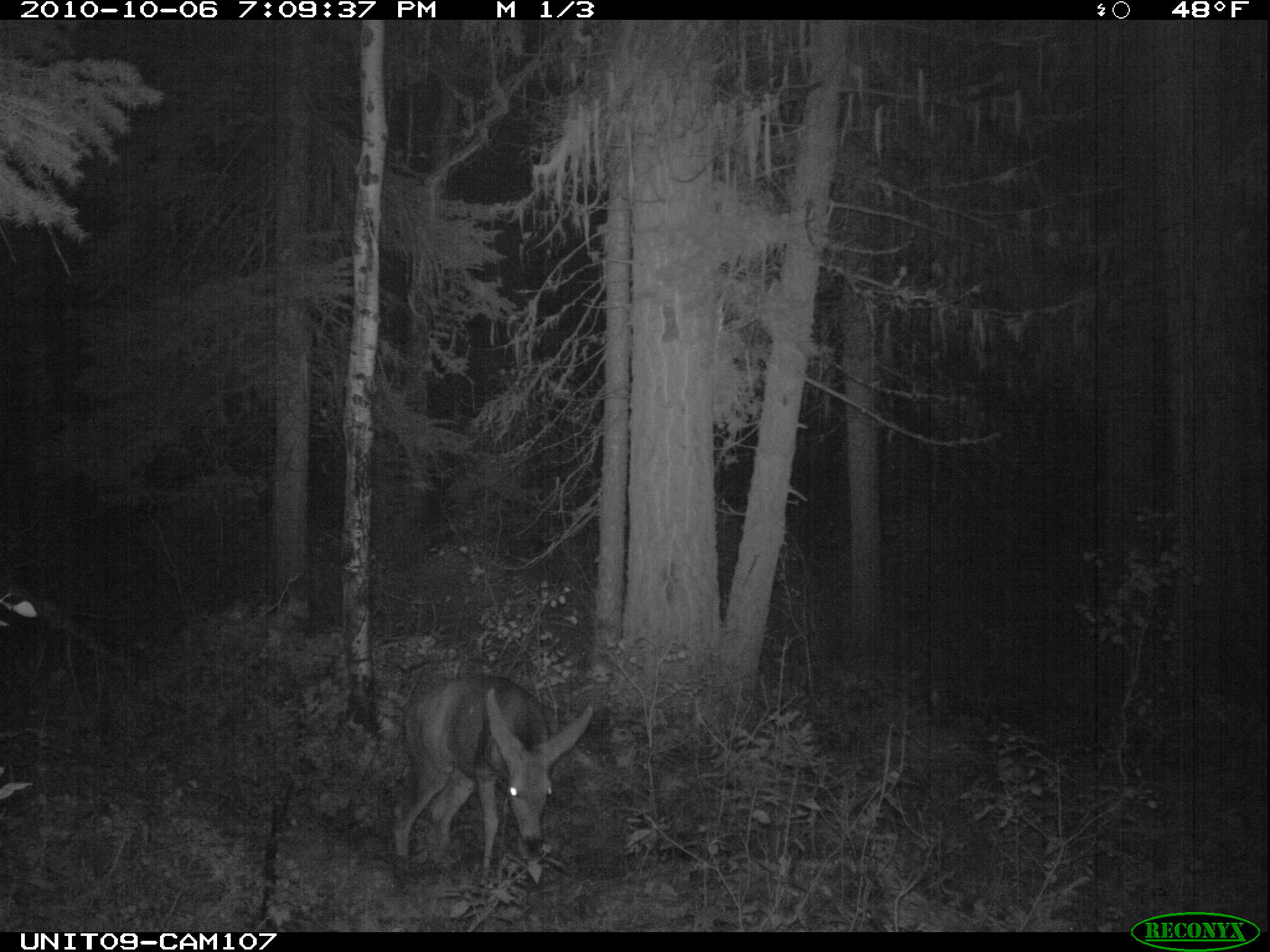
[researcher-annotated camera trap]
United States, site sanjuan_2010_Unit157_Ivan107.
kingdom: Animalia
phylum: Chordata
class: Mammalia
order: Artiodactyla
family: Cervidae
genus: Odocoileus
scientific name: Odocoileus hemionus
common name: mule deer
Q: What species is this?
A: Odocoileus hemionus (mule deer).